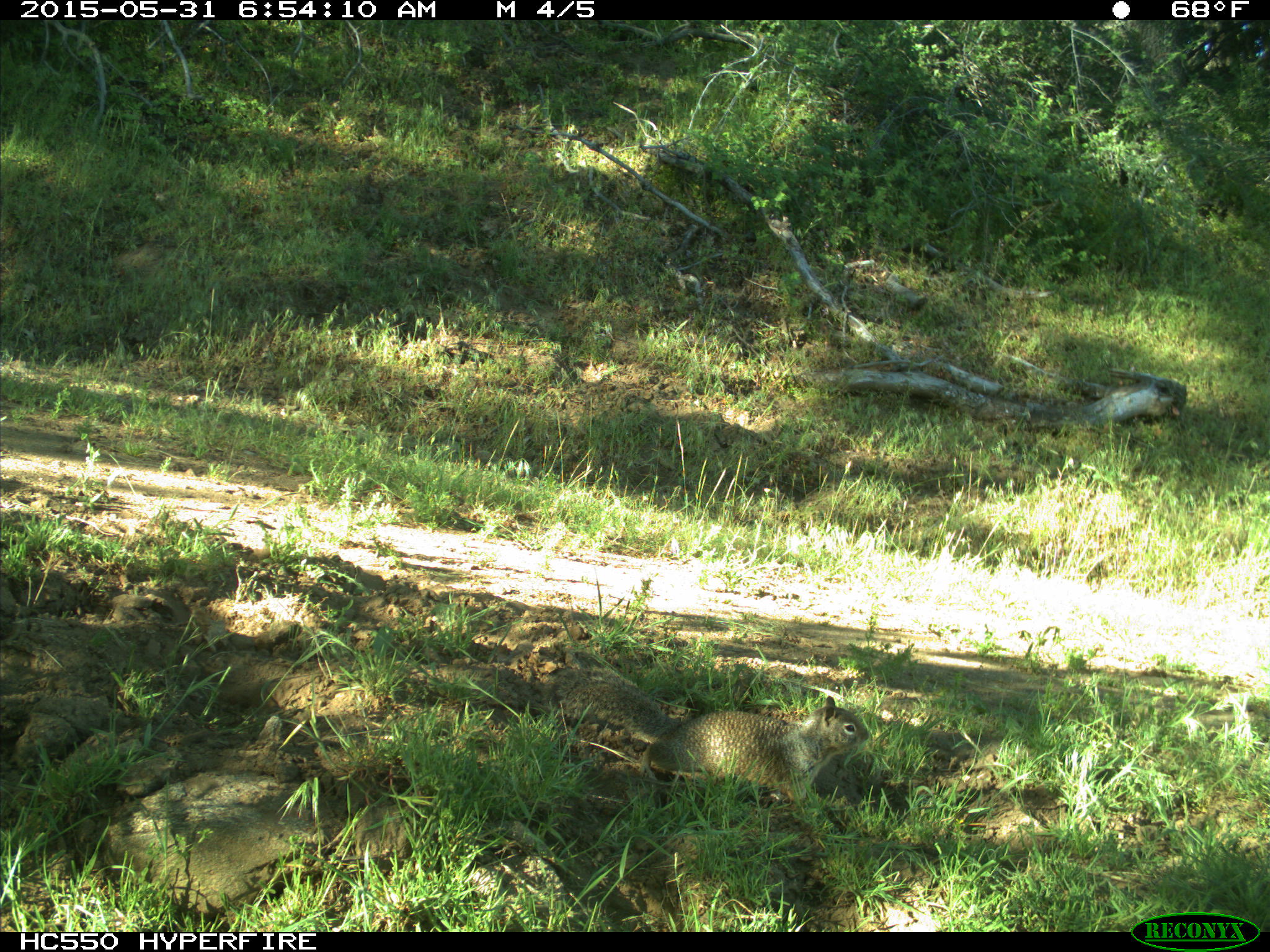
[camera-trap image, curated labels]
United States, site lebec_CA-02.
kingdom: Animalia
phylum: Chordata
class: Mammalia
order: Rodentia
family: Sciuridae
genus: Otospermophilus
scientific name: Otospermophilus beecheyi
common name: california ground squirrel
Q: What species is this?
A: Otospermophilus beecheyi (california ground squirrel).